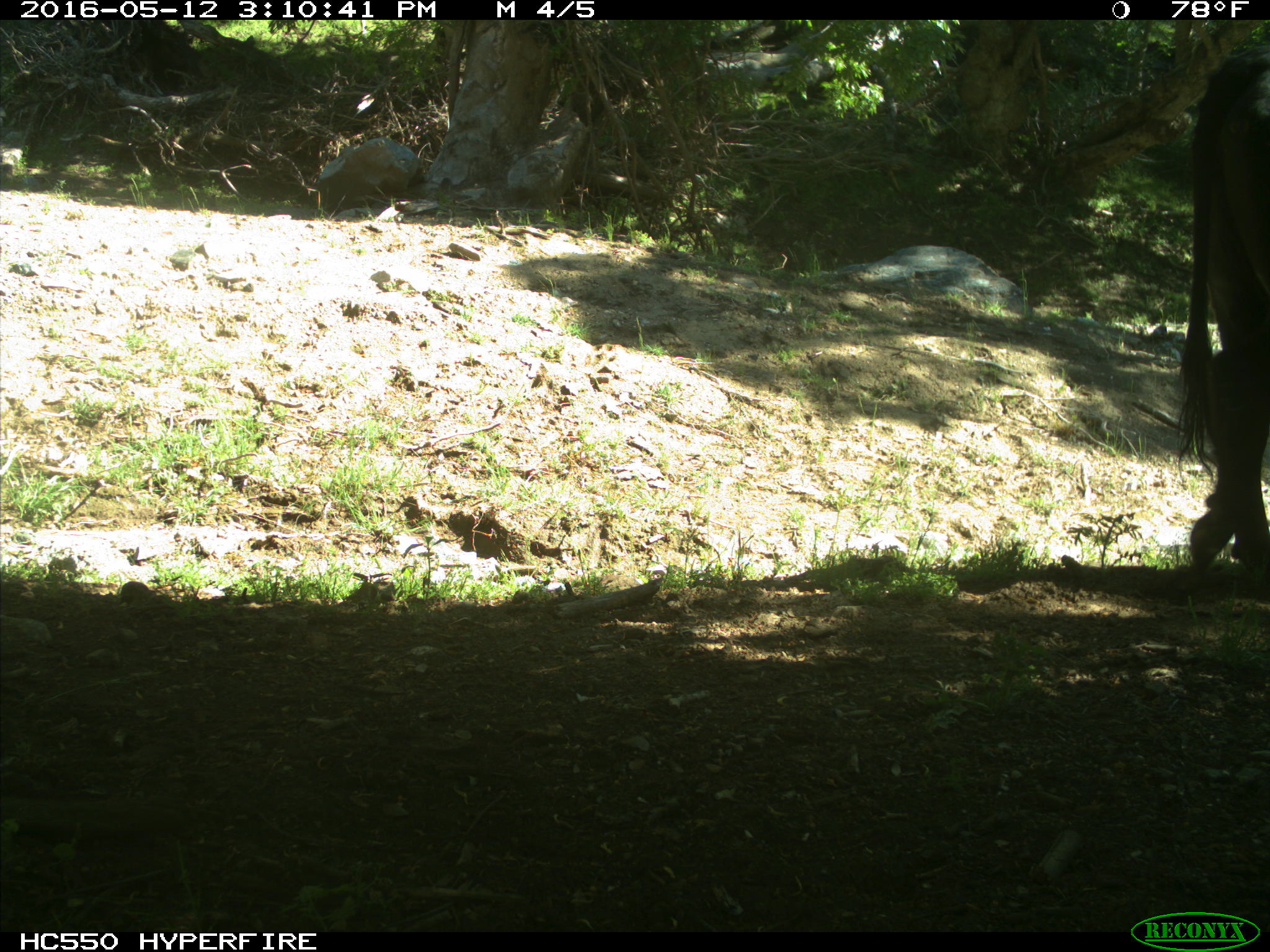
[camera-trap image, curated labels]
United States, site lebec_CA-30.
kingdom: Animalia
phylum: Chordata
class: Mammalia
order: Artiodactyla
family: Bovidae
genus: Bos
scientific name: Bos taurus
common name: domestic cow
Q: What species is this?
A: Bos taurus (domestic cow).